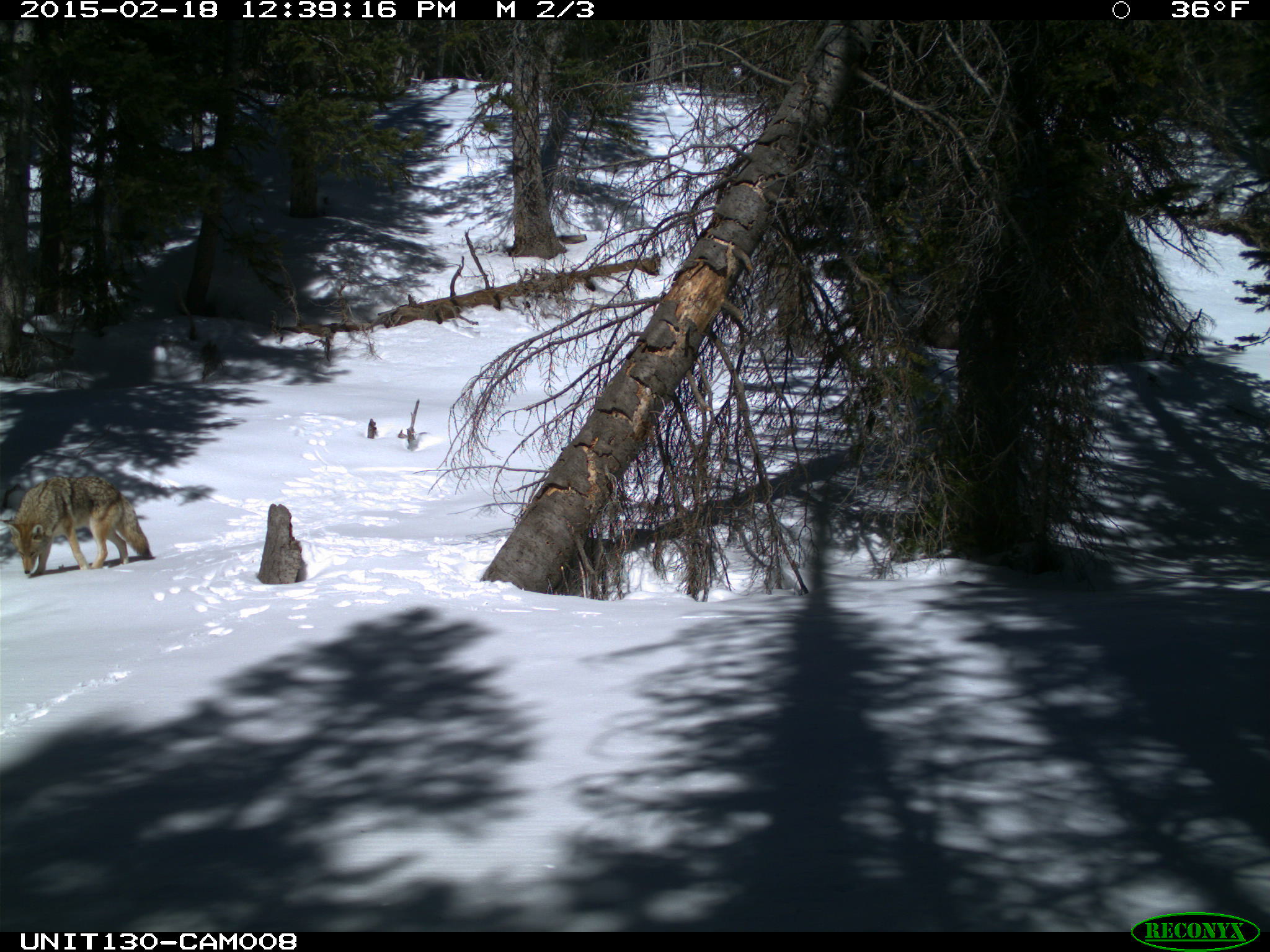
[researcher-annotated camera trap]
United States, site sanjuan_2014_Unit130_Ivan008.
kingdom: Animalia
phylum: Chordata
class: Mammalia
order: Carnivora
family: Canidae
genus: Canis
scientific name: Canis latrans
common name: coyote